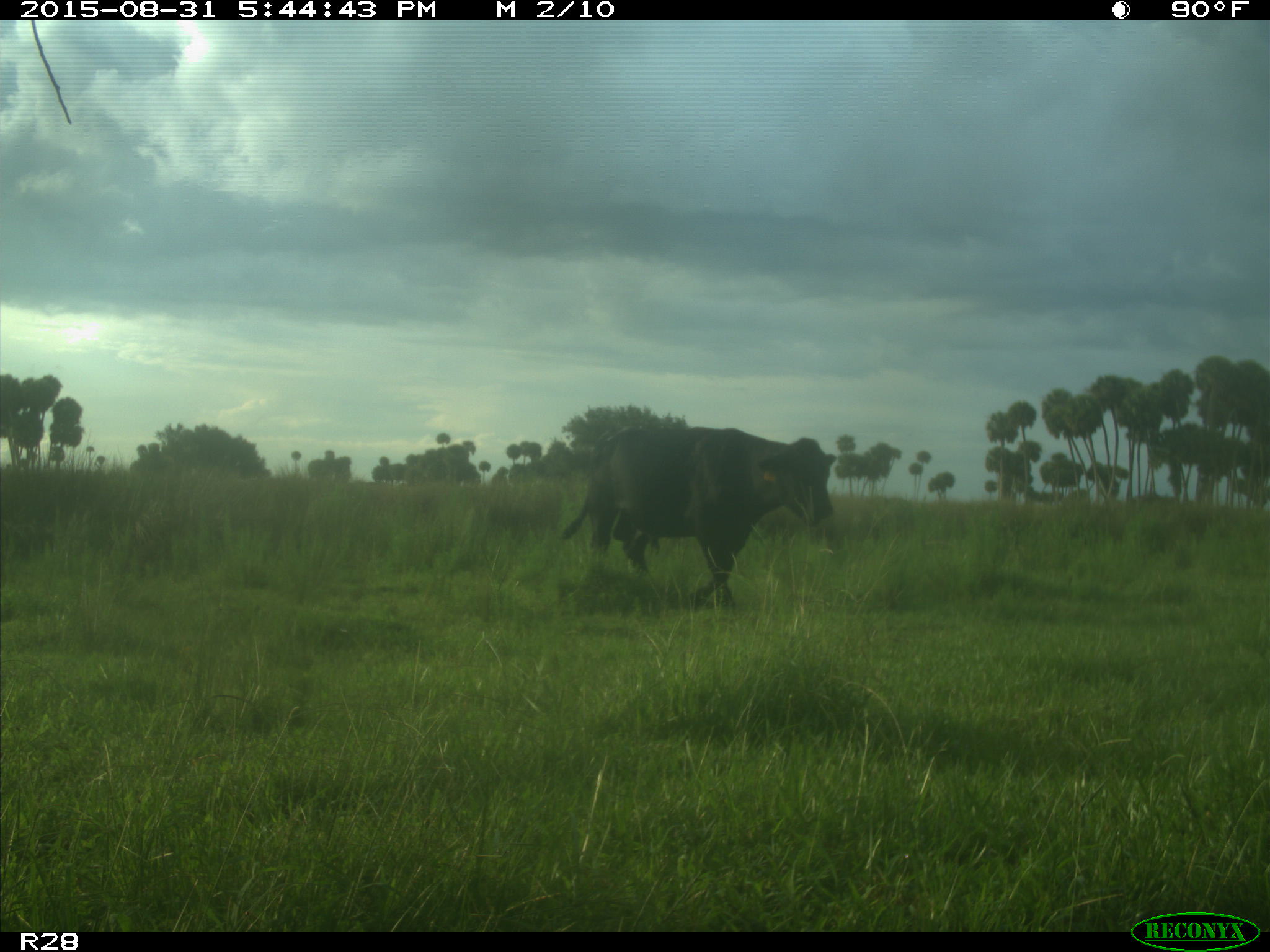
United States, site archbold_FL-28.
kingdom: Animalia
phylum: Chordata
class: Mammalia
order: Artiodactyla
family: Bovidae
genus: Bos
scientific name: Bos taurus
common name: domestic cow